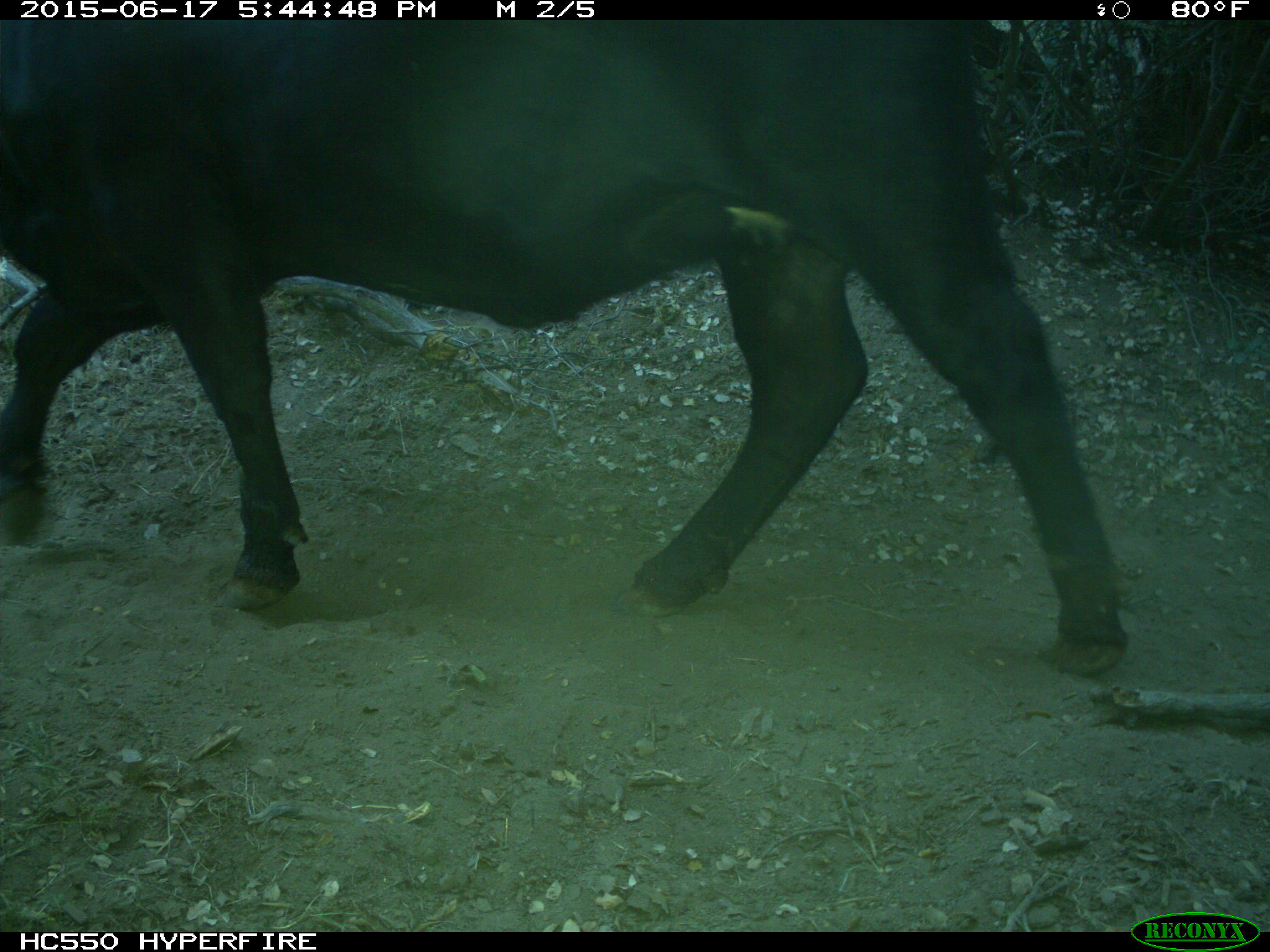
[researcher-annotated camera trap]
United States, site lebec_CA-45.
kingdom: Animalia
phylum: Chordata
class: Mammalia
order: Artiodactyla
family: Bovidae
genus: Bos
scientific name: Bos taurus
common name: domestic cow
Bos taurus (domestic cow).